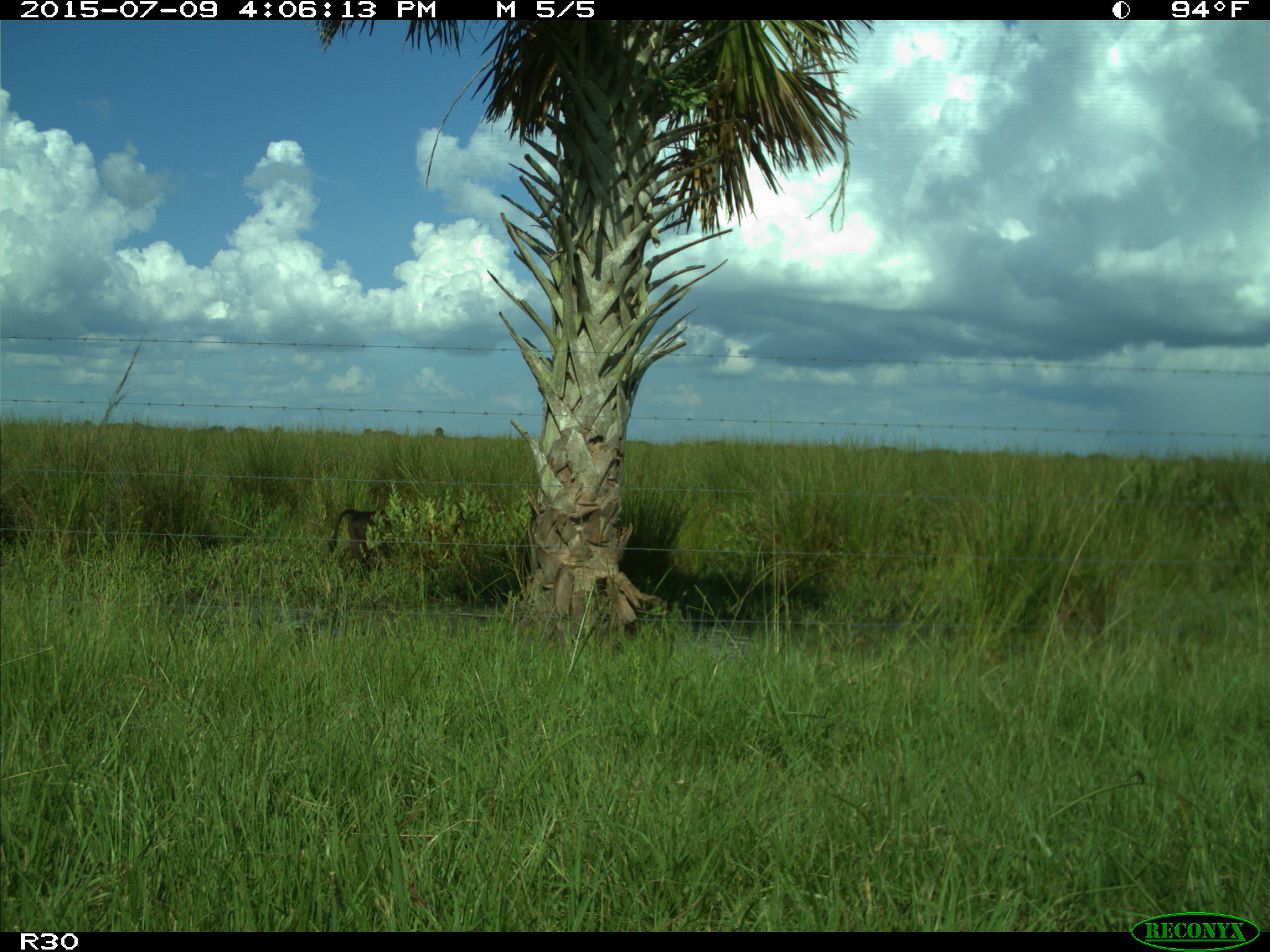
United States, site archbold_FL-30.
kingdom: Animalia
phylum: Chordata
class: Mammalia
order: Artiodactyla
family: Bovidae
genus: Bos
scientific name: Bos taurus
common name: domestic cow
Bos taurus (domestic cow).